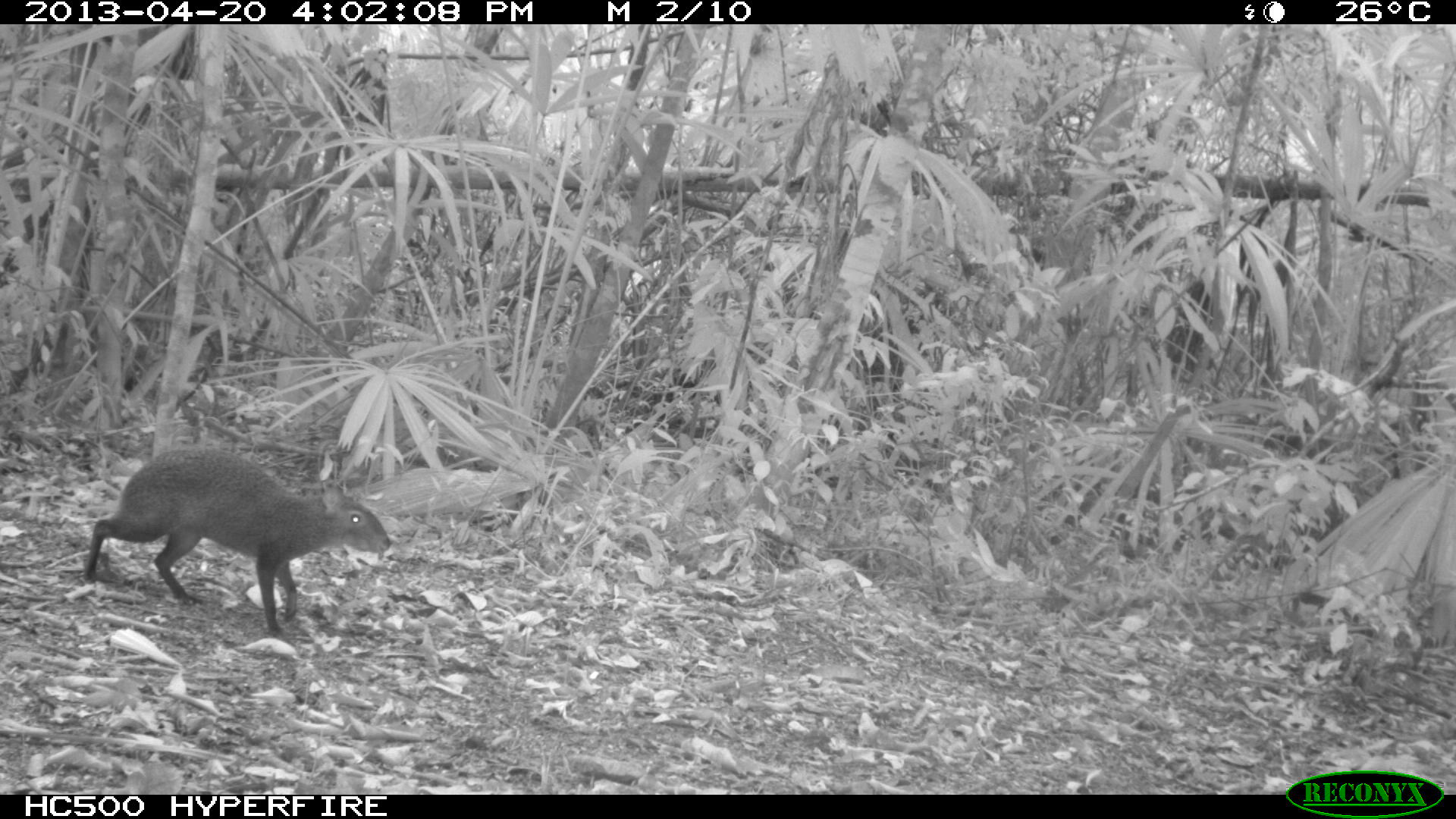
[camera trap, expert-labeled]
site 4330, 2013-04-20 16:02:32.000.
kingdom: Animalia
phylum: Chordata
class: Mammalia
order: Rodentia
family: Dasyproctidae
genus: Dasyprocta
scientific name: Dasyprocta punctata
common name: central american agouti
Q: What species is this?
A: Dasyprocta punctata (central american agouti).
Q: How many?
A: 1.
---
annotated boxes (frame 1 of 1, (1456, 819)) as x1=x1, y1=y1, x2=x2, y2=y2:
dasyprocta punctata: x1=84, y1=448, x2=390, y2=637